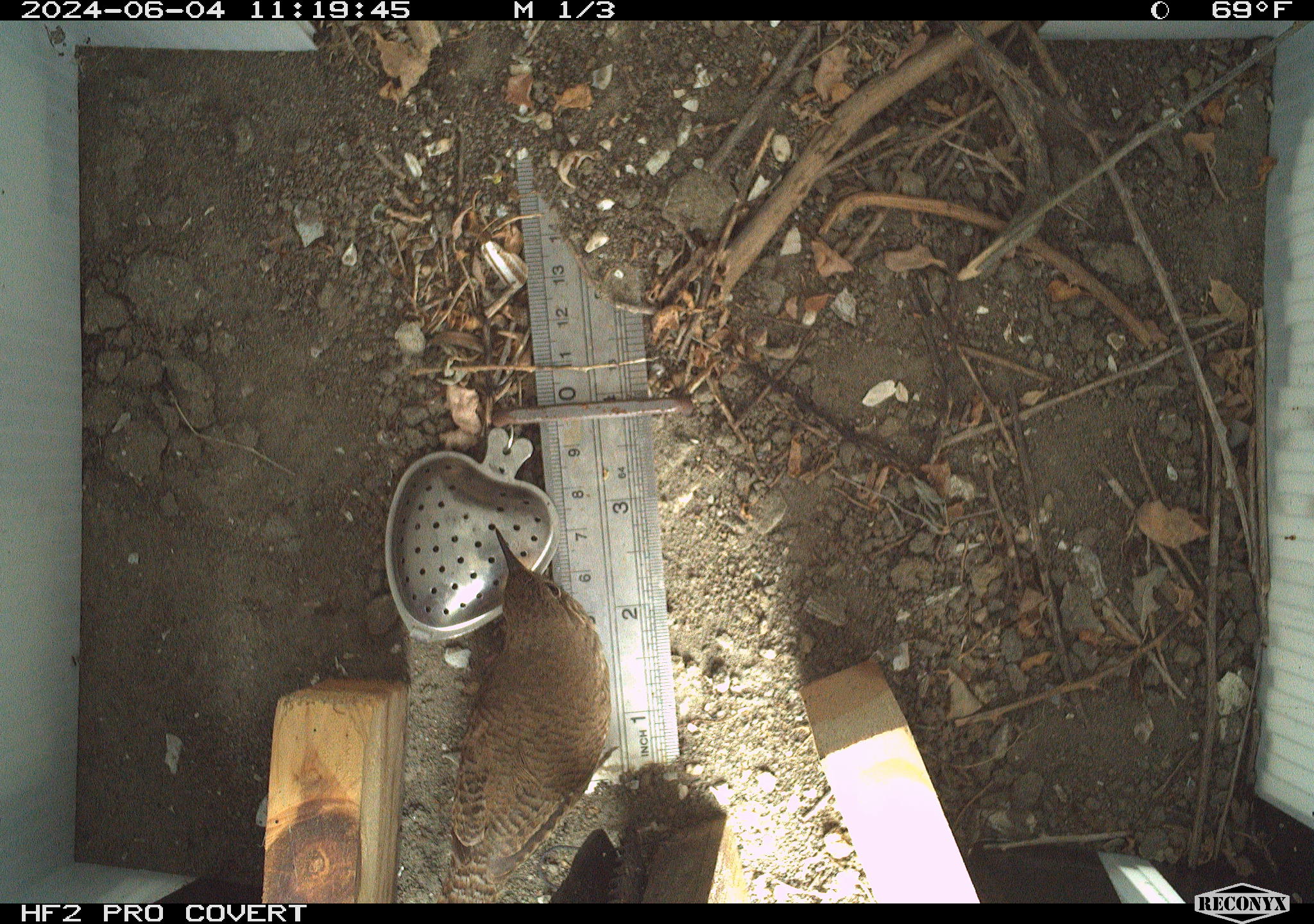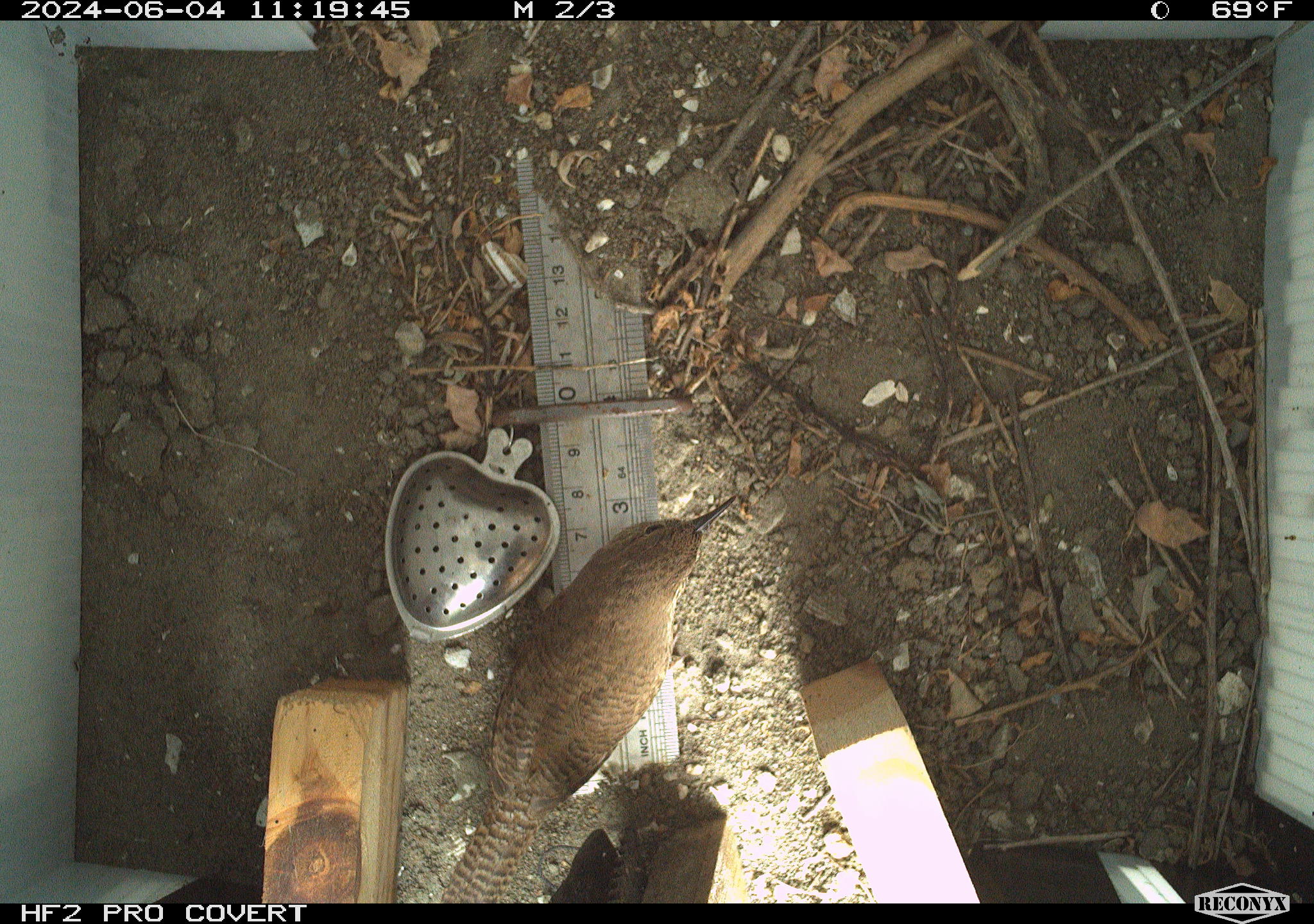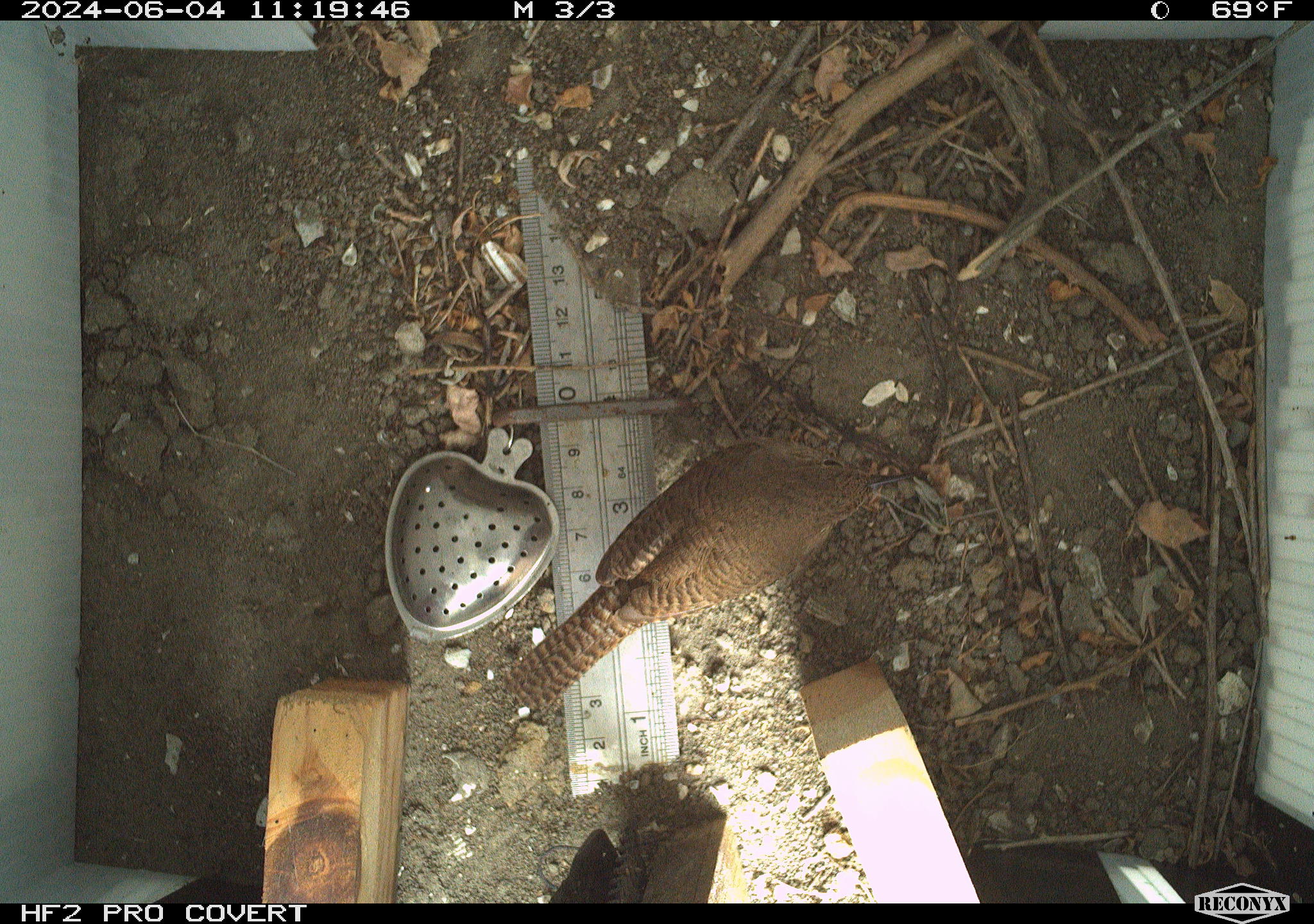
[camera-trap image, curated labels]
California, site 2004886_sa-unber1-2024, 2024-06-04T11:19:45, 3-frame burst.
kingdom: Animalia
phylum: Chordata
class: Aves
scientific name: Aves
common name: bird